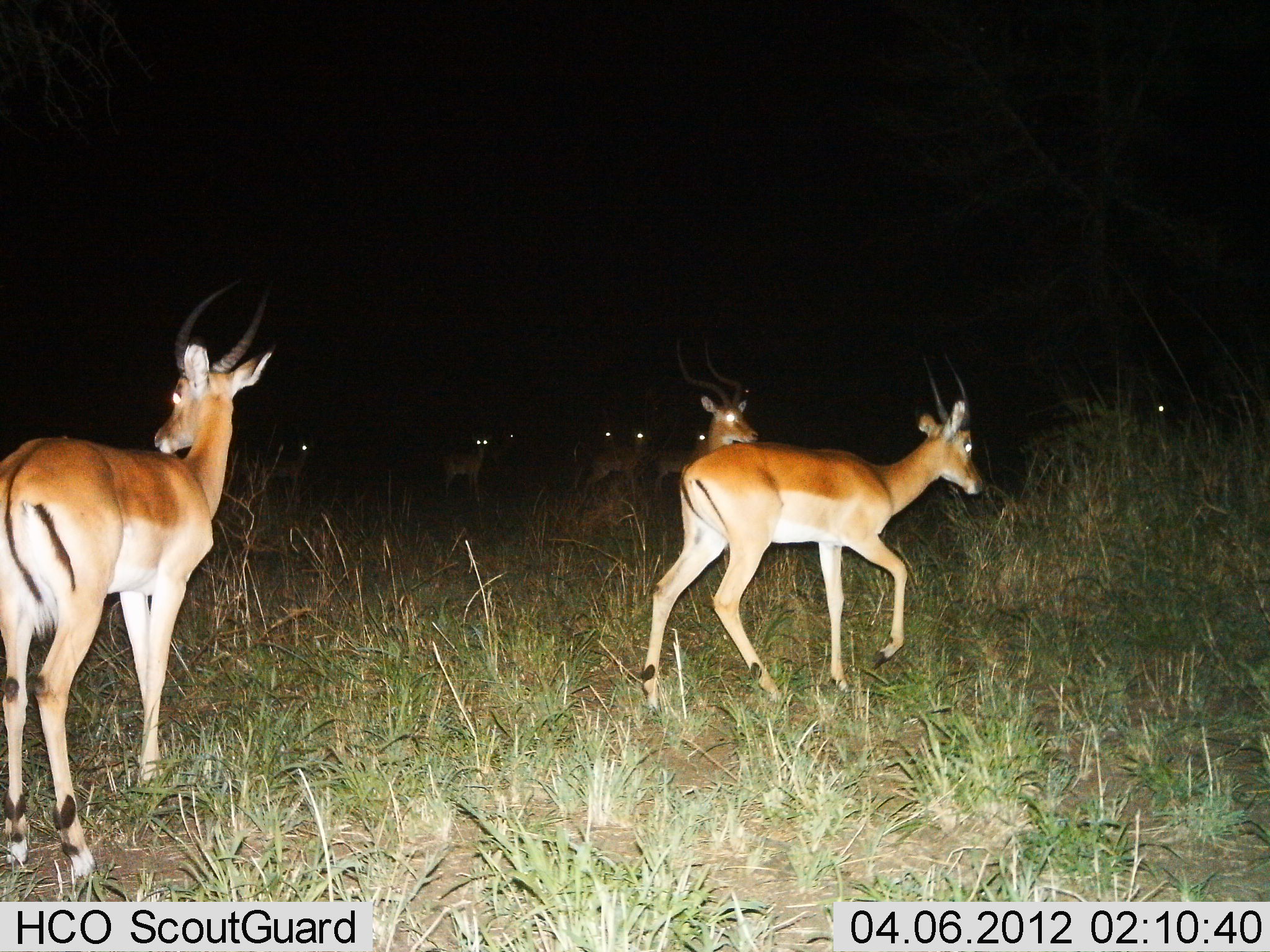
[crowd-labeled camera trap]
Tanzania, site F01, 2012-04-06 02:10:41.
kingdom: Animalia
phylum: Chordata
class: Mammalia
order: Artiodactyla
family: Bovidae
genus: Aepyceros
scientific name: Aepyceros melampus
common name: impala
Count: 7.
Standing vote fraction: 76%.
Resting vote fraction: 6%.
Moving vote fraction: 53%.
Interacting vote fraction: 6%.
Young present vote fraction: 0%.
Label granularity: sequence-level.